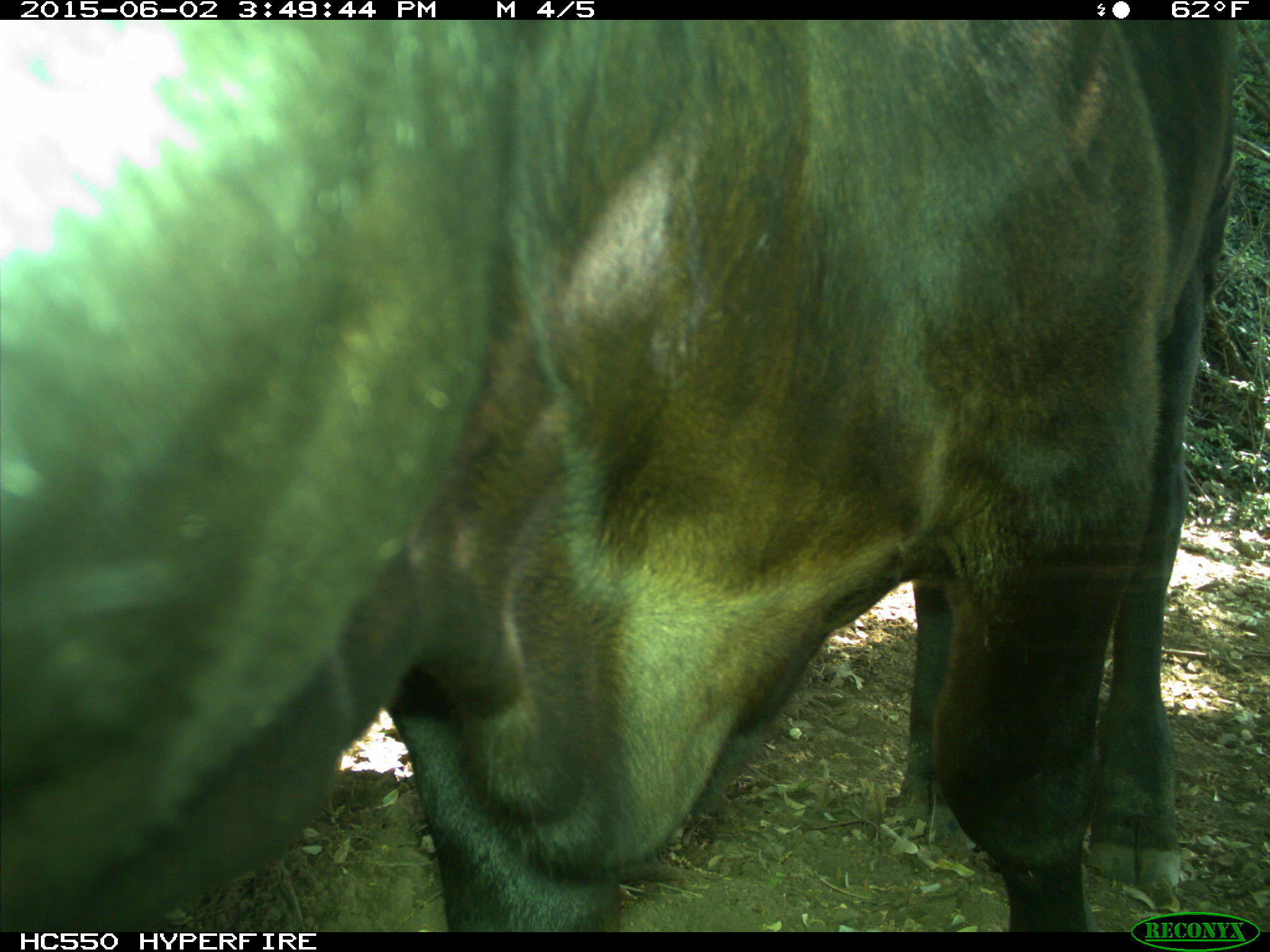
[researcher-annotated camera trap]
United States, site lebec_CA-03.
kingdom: Animalia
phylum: Chordata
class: Mammalia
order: Artiodactyla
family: Bovidae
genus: Bos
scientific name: Bos taurus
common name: domestic cow